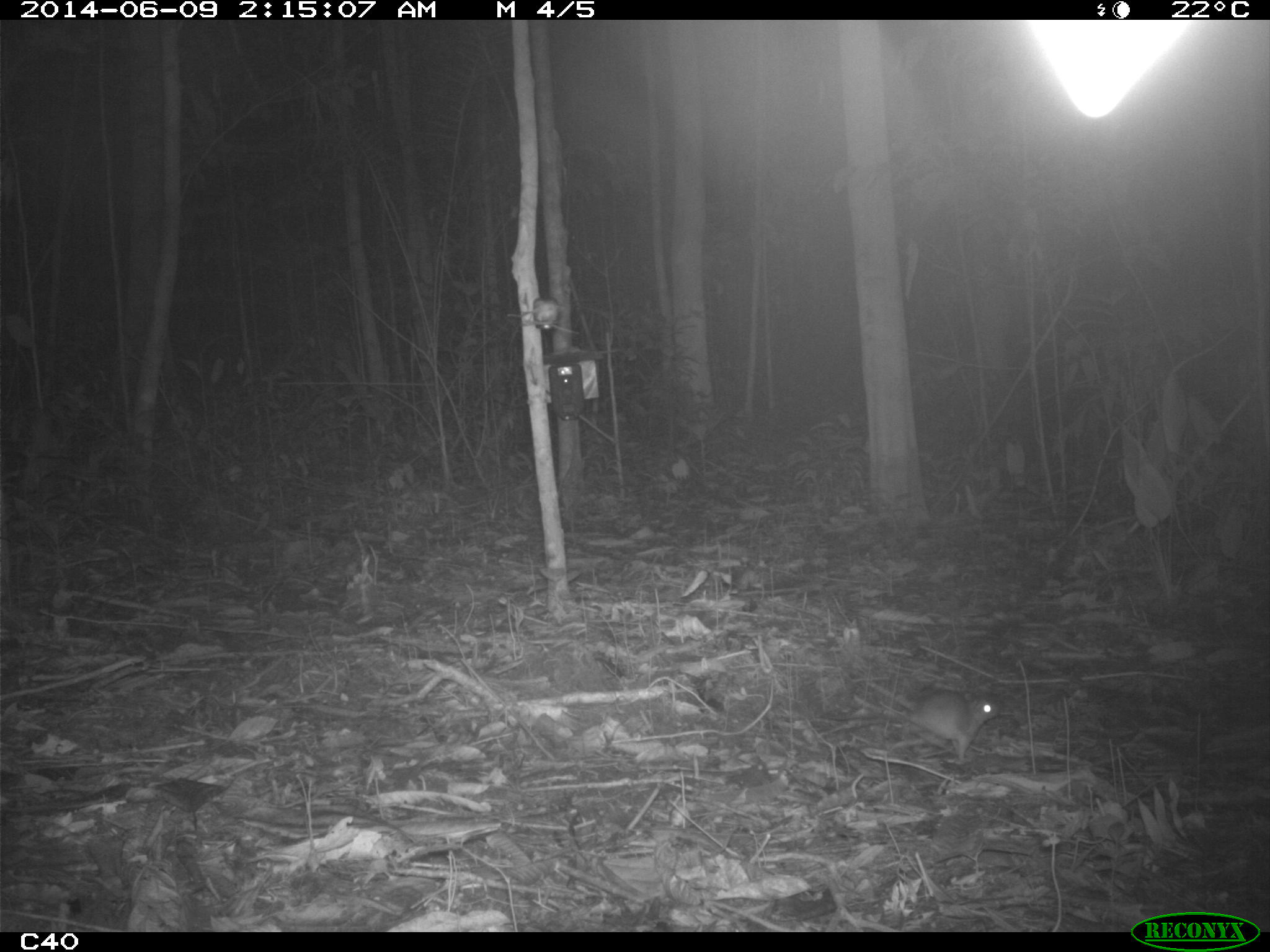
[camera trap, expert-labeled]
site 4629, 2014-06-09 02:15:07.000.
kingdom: Animalia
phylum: Chordata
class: Mammalia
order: Rodentia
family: Muridae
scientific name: Muridae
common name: mice, rats, and gerbils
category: unknown mouse or rat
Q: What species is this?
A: Unknown mouse or rat (mice, rats, and gerbils) (Muridae).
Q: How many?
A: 1.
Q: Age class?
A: Adult.